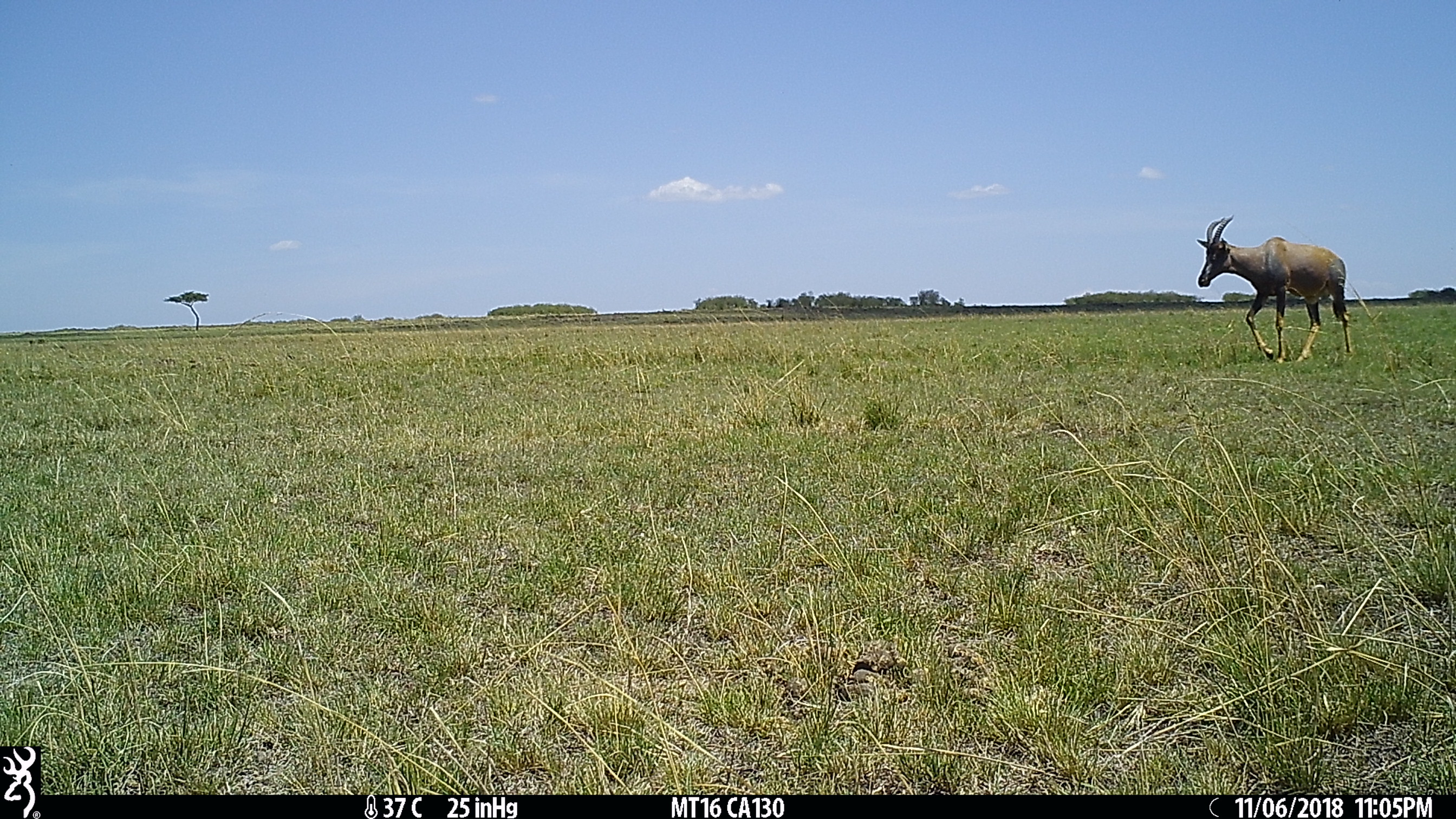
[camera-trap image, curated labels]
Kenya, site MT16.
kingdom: Animalia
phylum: Chordata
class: Mammalia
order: Artiodactyla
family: Bovidae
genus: Damaliscus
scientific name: Damaliscus lunatus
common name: topi